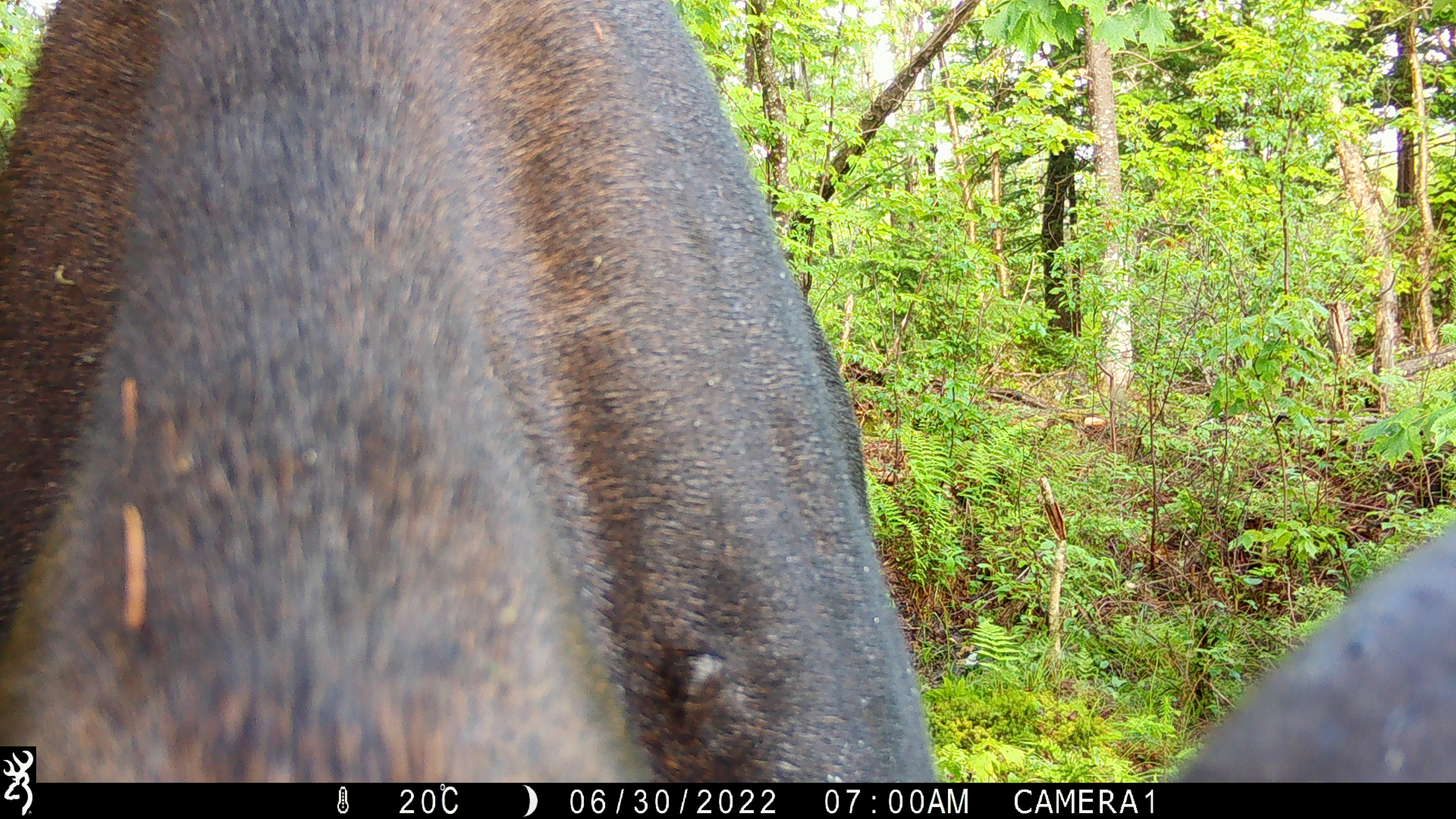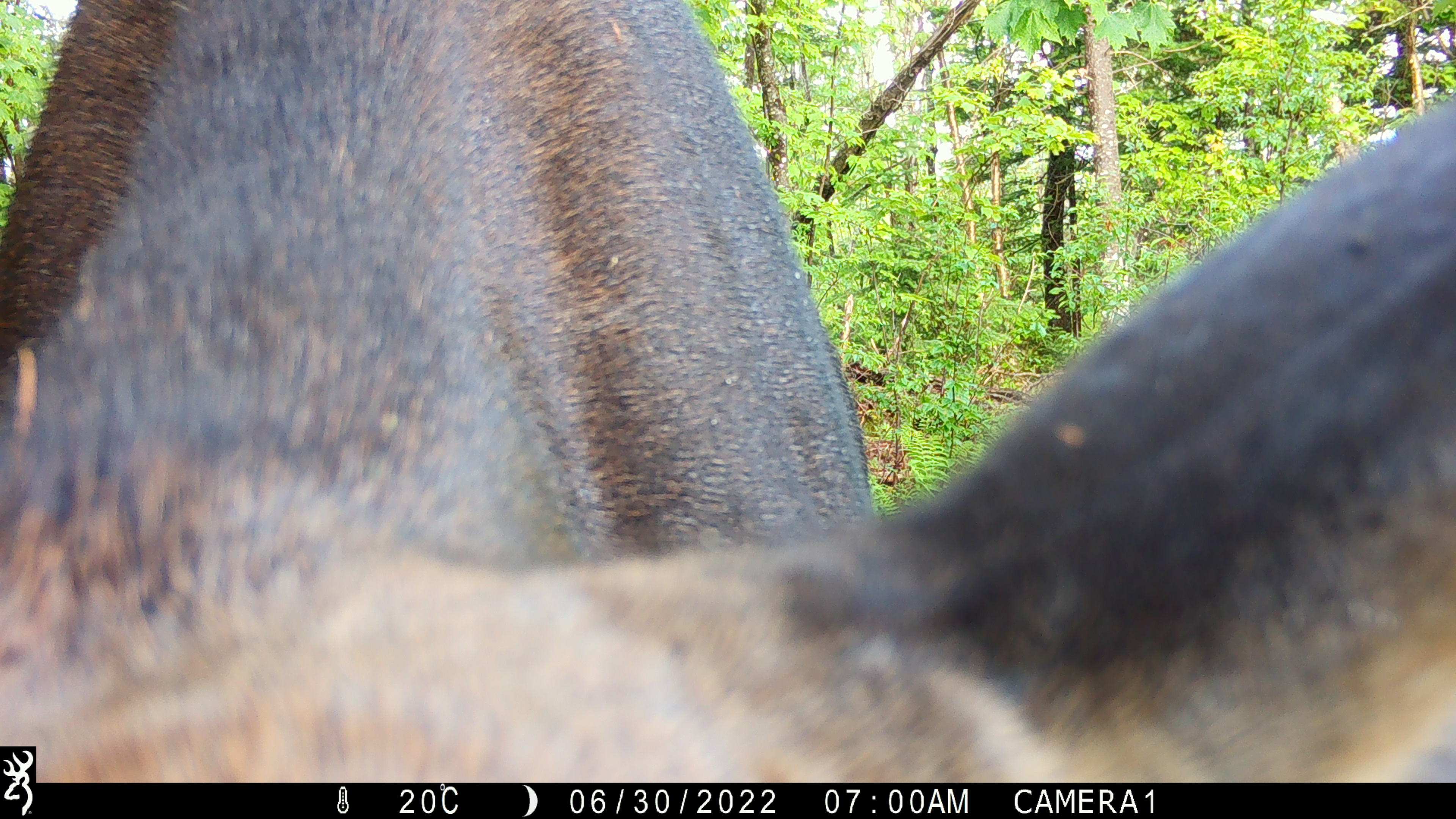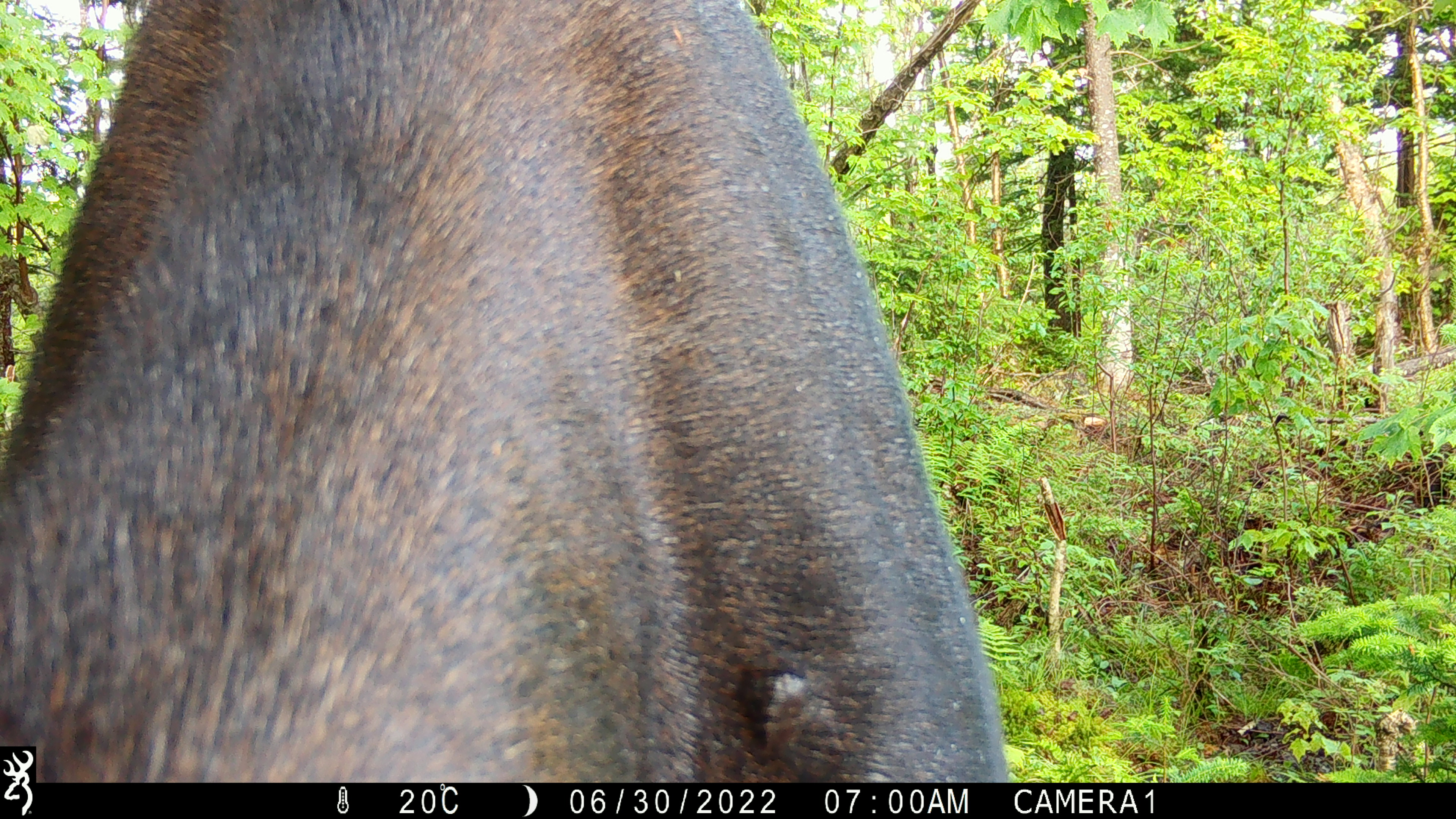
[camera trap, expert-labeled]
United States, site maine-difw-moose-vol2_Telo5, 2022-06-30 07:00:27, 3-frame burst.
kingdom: Animalia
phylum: Chordata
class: Mammalia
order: Artiodactyla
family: Cervidae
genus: Alces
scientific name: Alces alces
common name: moose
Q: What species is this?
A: Moose (Alces alces).